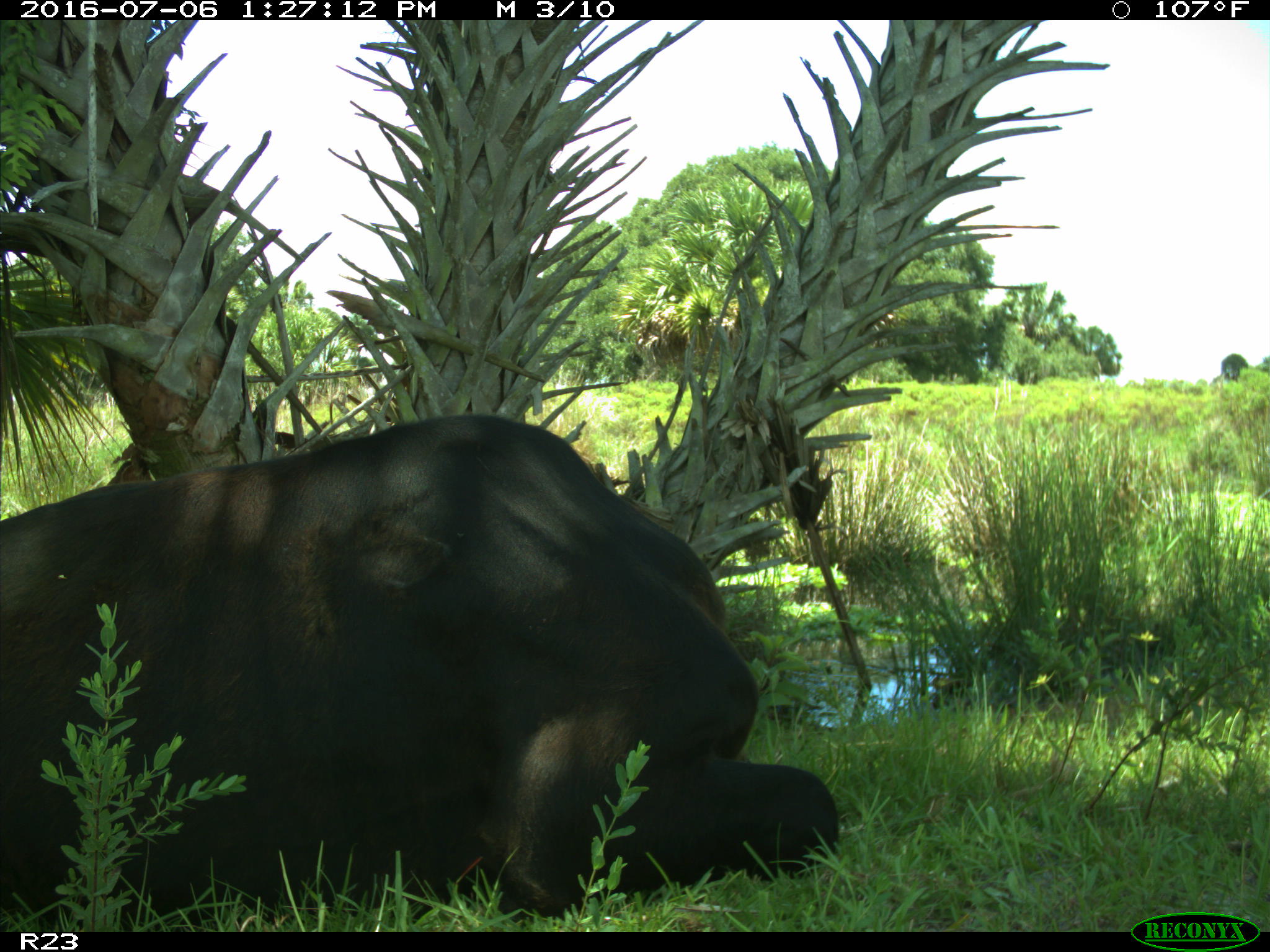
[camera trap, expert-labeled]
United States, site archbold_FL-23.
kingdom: Animalia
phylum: Chordata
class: Mammalia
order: Artiodactyla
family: Bovidae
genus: Bos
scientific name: Bos taurus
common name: domestic cow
Bos taurus (domestic cow).